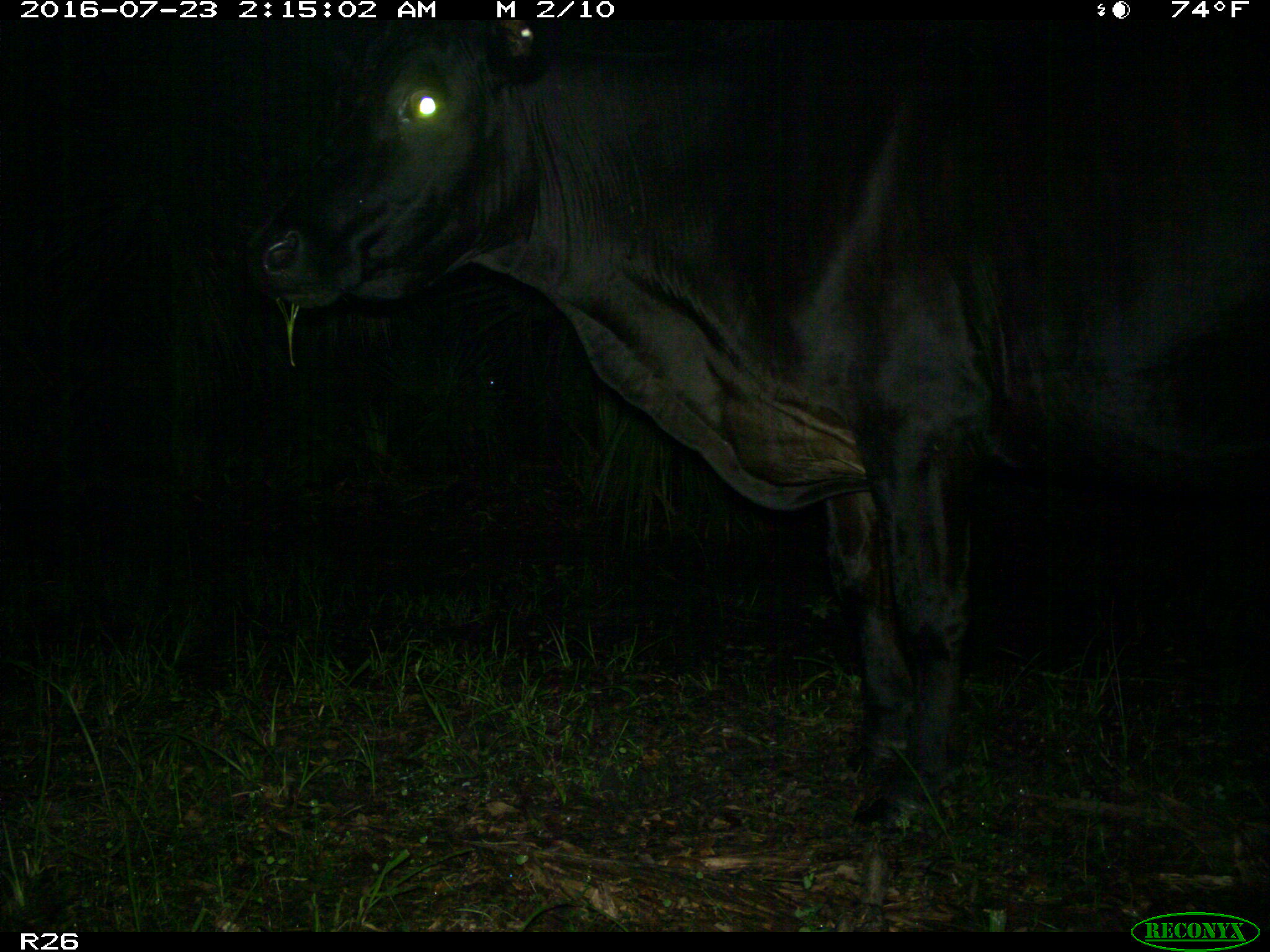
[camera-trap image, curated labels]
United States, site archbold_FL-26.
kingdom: Animalia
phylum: Chordata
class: Mammalia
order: Artiodactyla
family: Bovidae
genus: Bos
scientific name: Bos taurus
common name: domestic cow